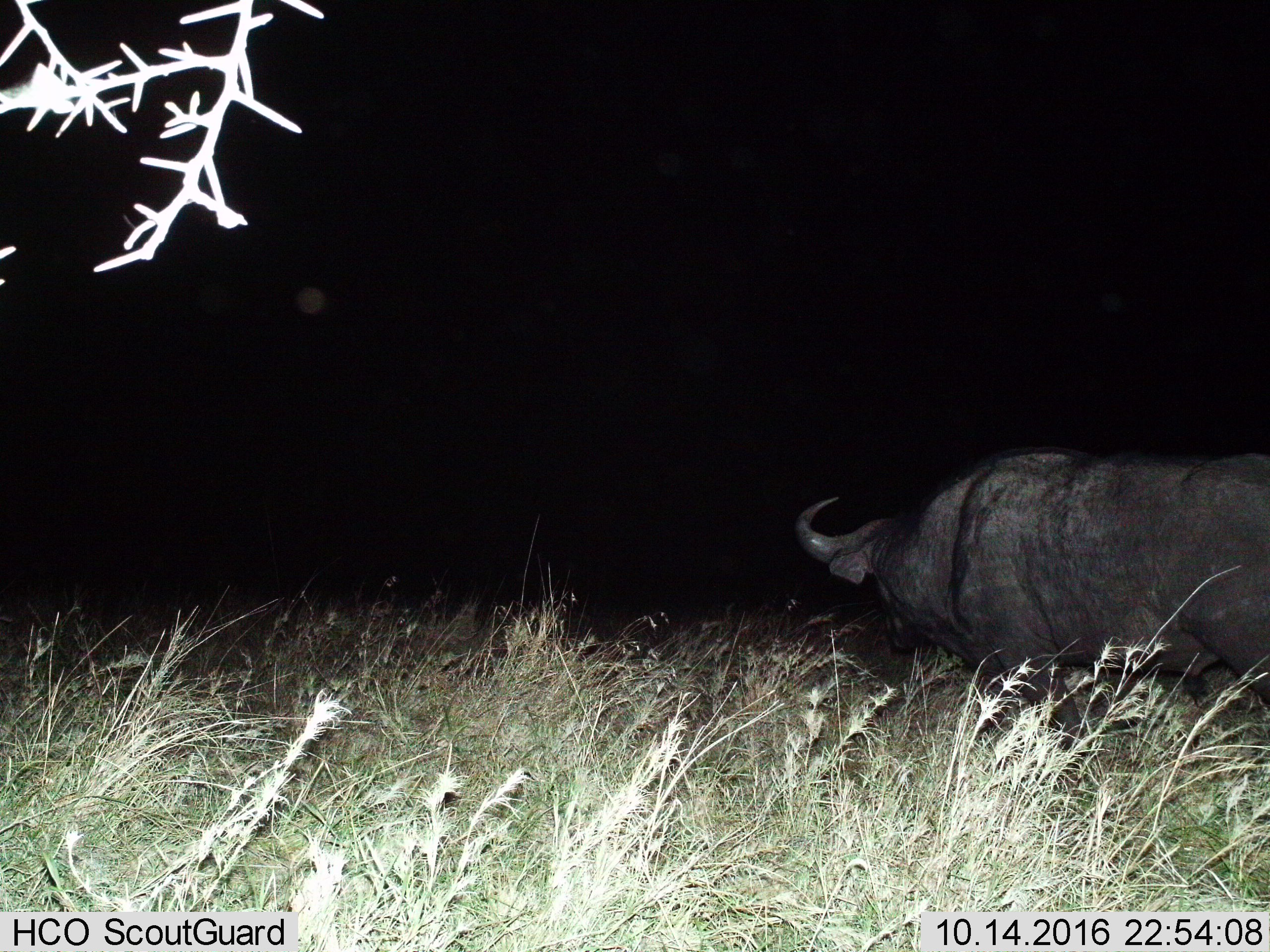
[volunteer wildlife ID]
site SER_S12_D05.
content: unidentified animal